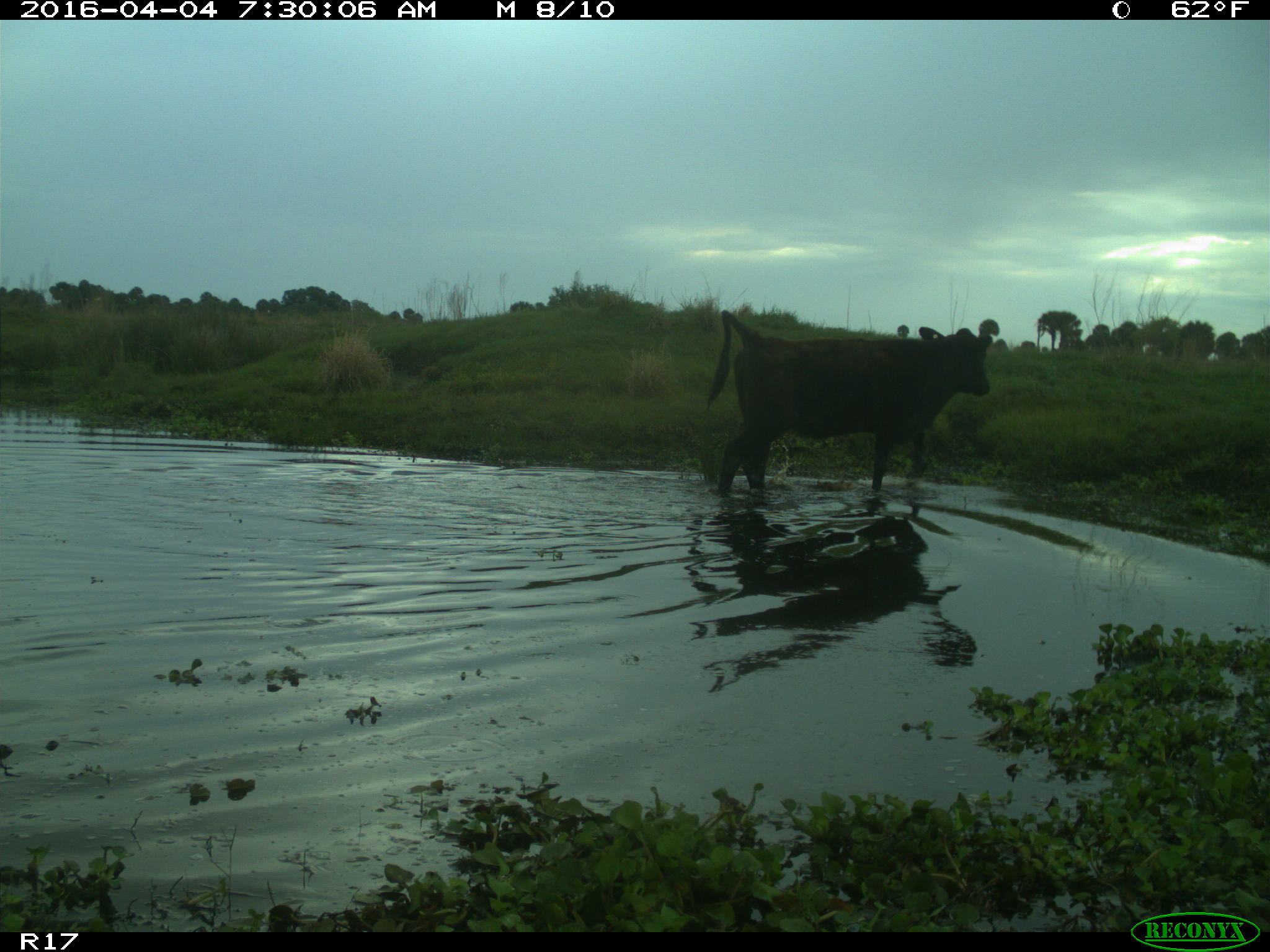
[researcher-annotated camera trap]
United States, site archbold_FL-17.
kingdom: Animalia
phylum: Chordata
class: Mammalia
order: Artiodactyla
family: Bovidae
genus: Bos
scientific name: Bos taurus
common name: domestic cow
Bos taurus (domestic cow).